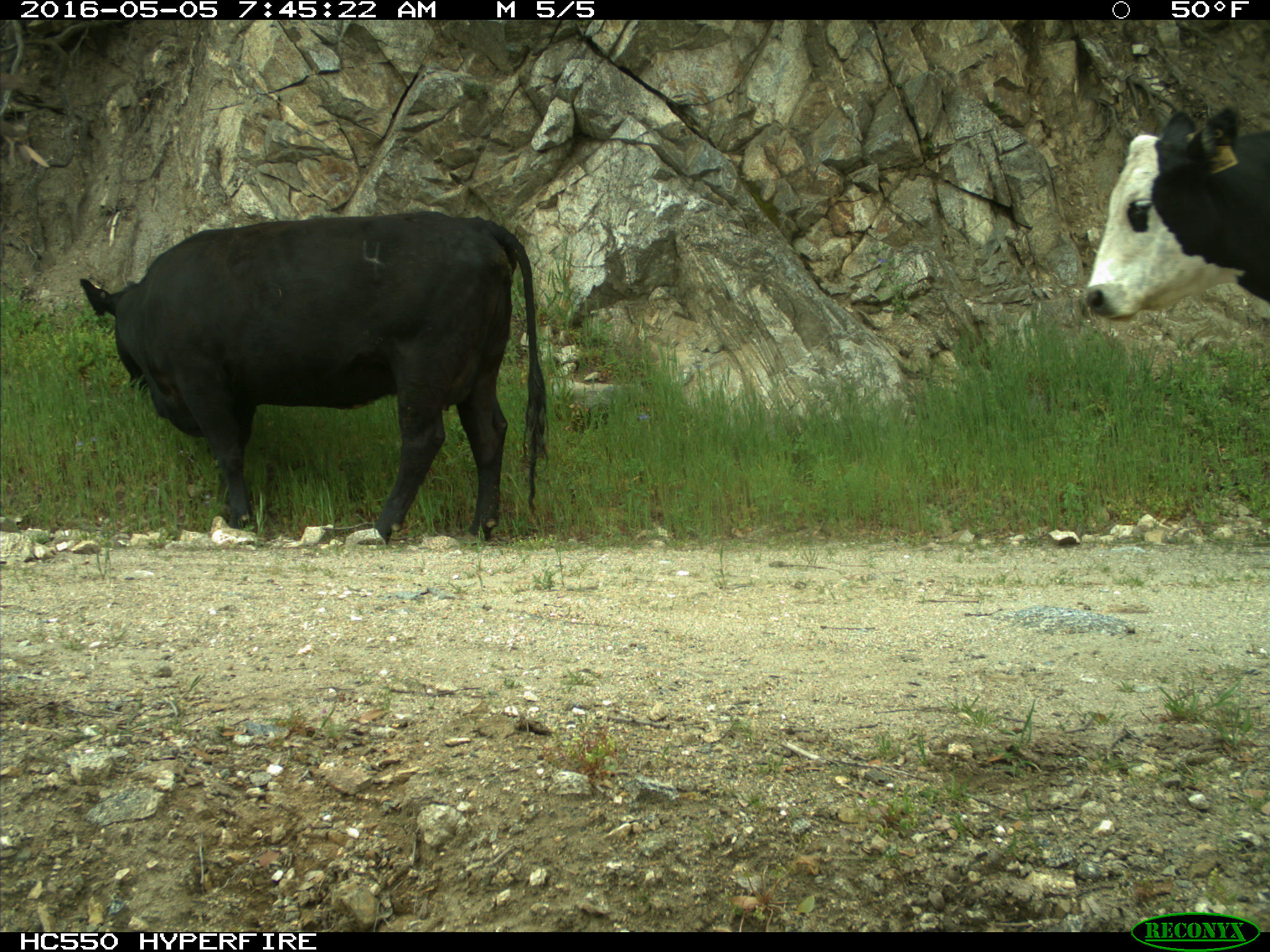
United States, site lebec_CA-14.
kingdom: Animalia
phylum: Chordata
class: Mammalia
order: Artiodactyla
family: Bovidae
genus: Bos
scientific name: Bos taurus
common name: domestic cow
Bos taurus (domestic cow).